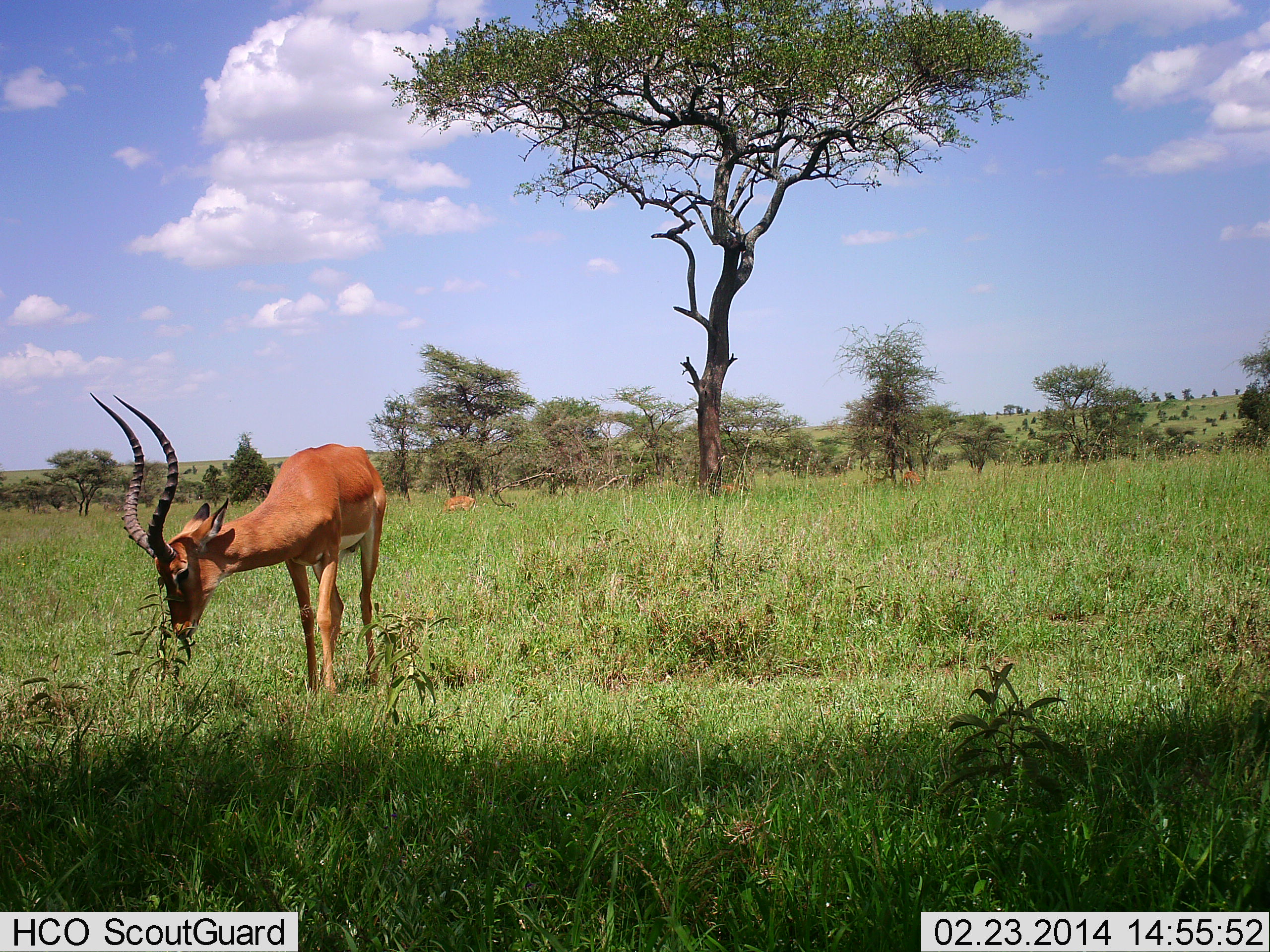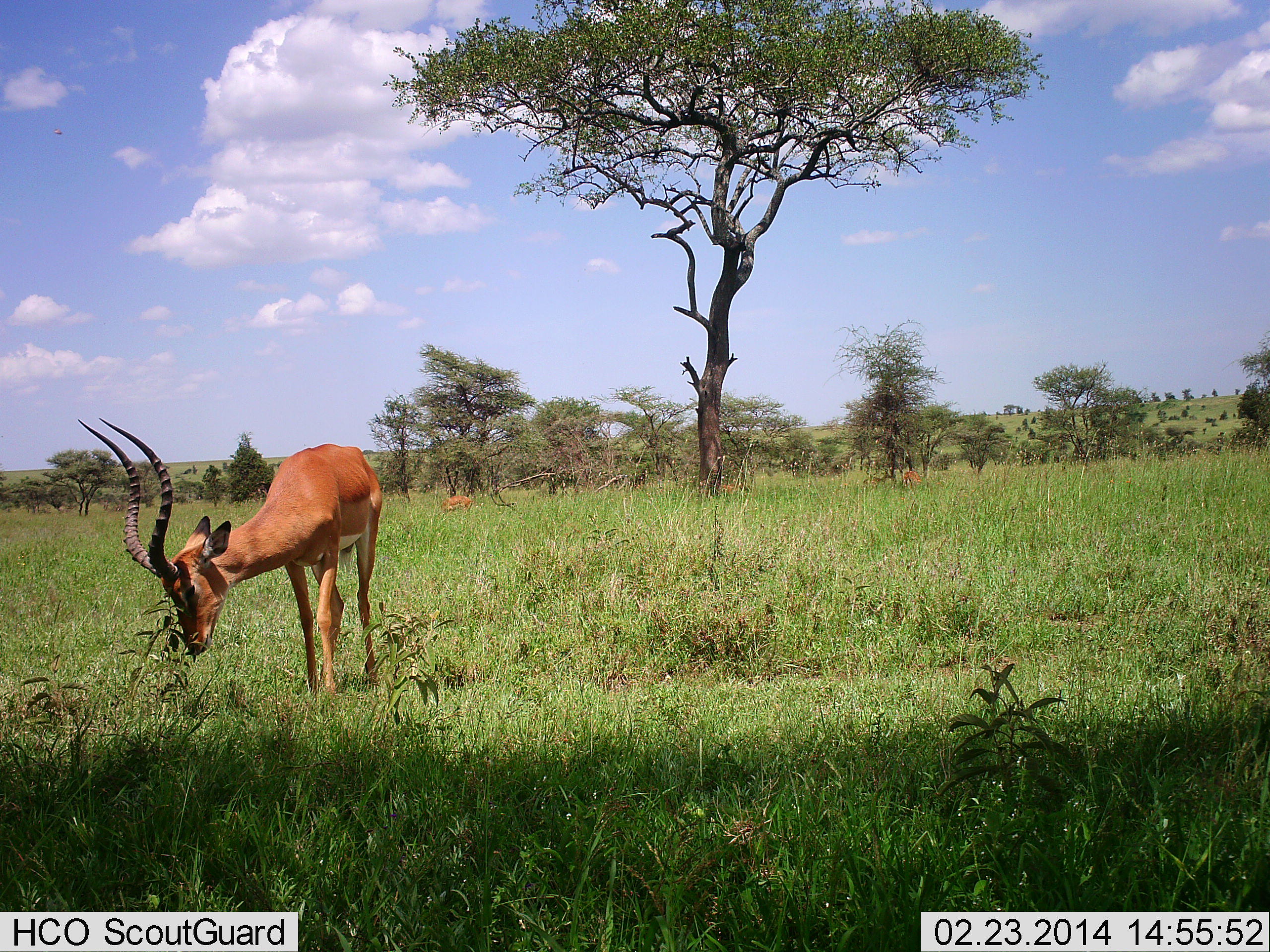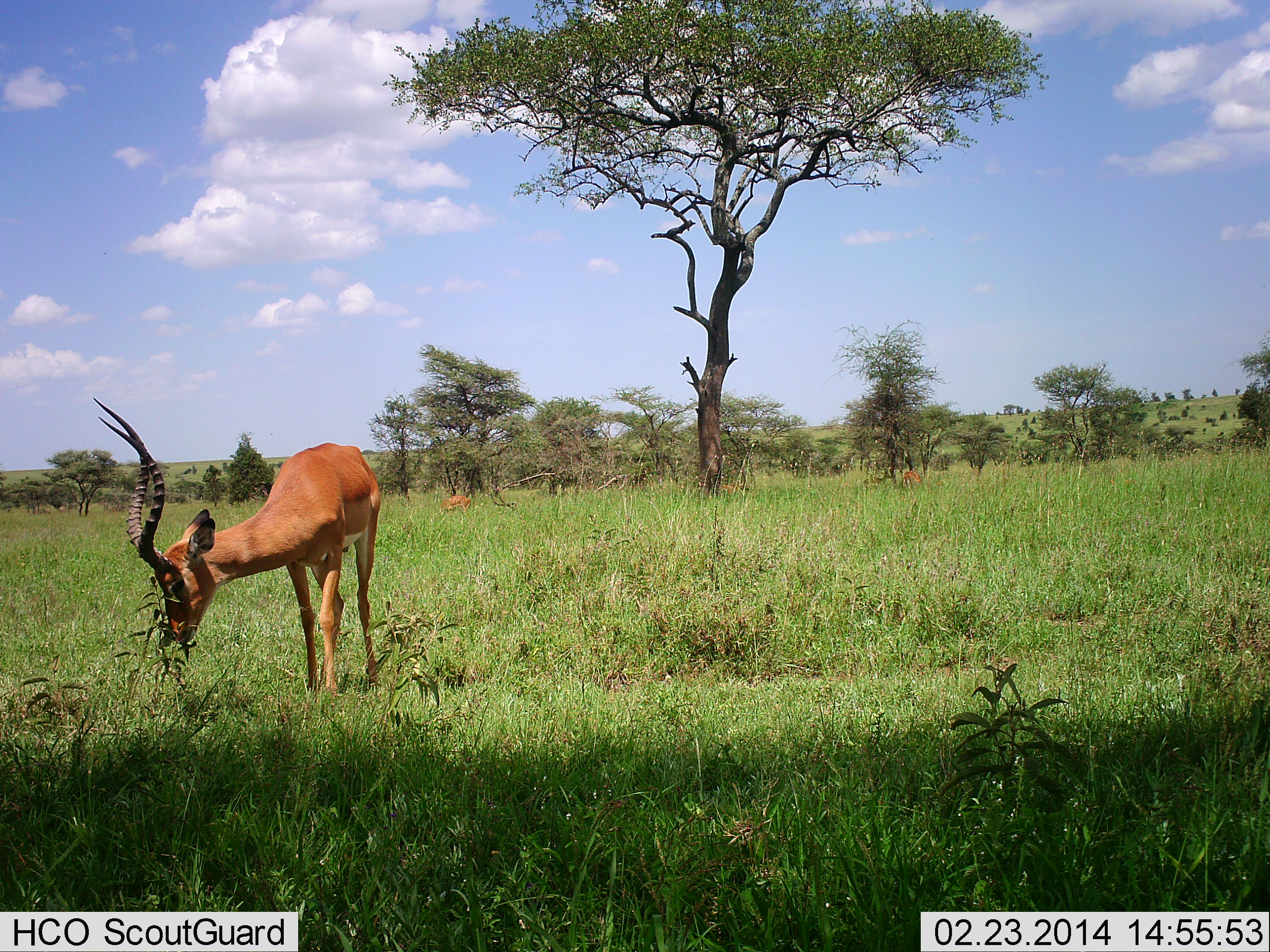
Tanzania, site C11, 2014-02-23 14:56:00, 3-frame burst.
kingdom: Animalia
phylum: Chordata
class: Mammalia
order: Artiodactyla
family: Bovidae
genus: Aepyceros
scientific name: Aepyceros melampus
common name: impala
Impala (Aepyceros melampus), count 2. Behavior (volunteer vote fractions): standing 60%, resting 0%, moving 0%, interacting 0%. Young present (vote fraction): 0%. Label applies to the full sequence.